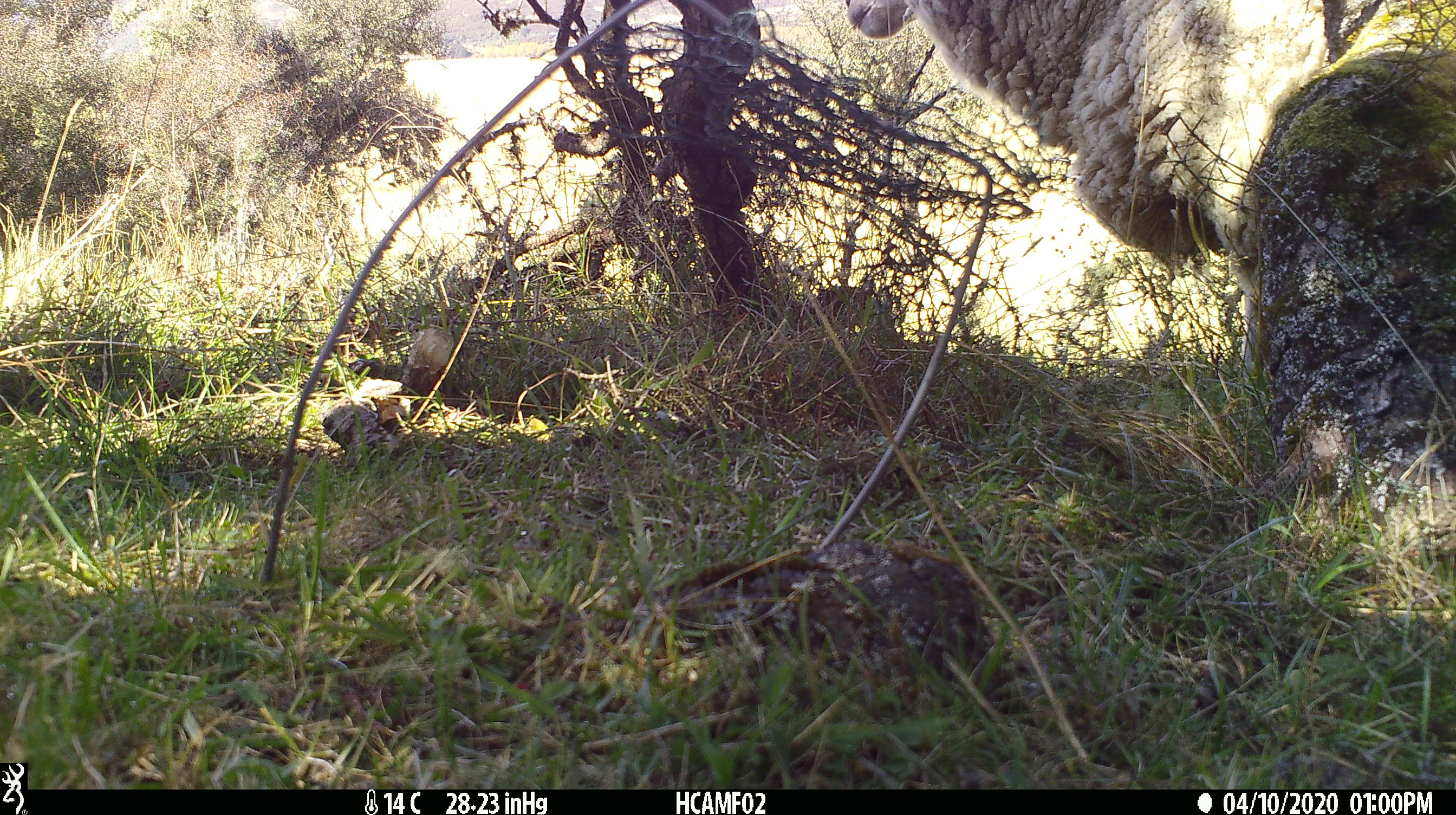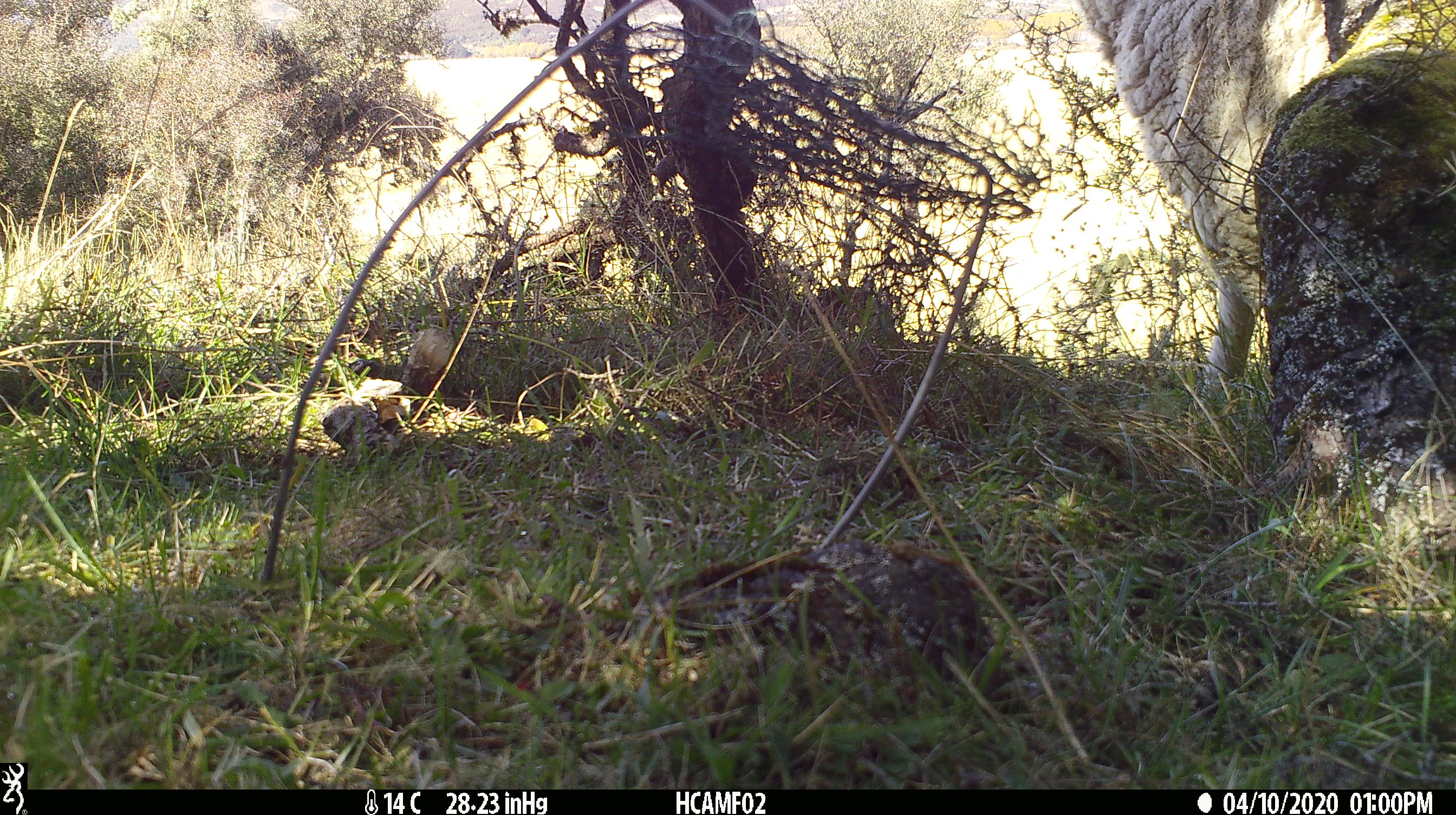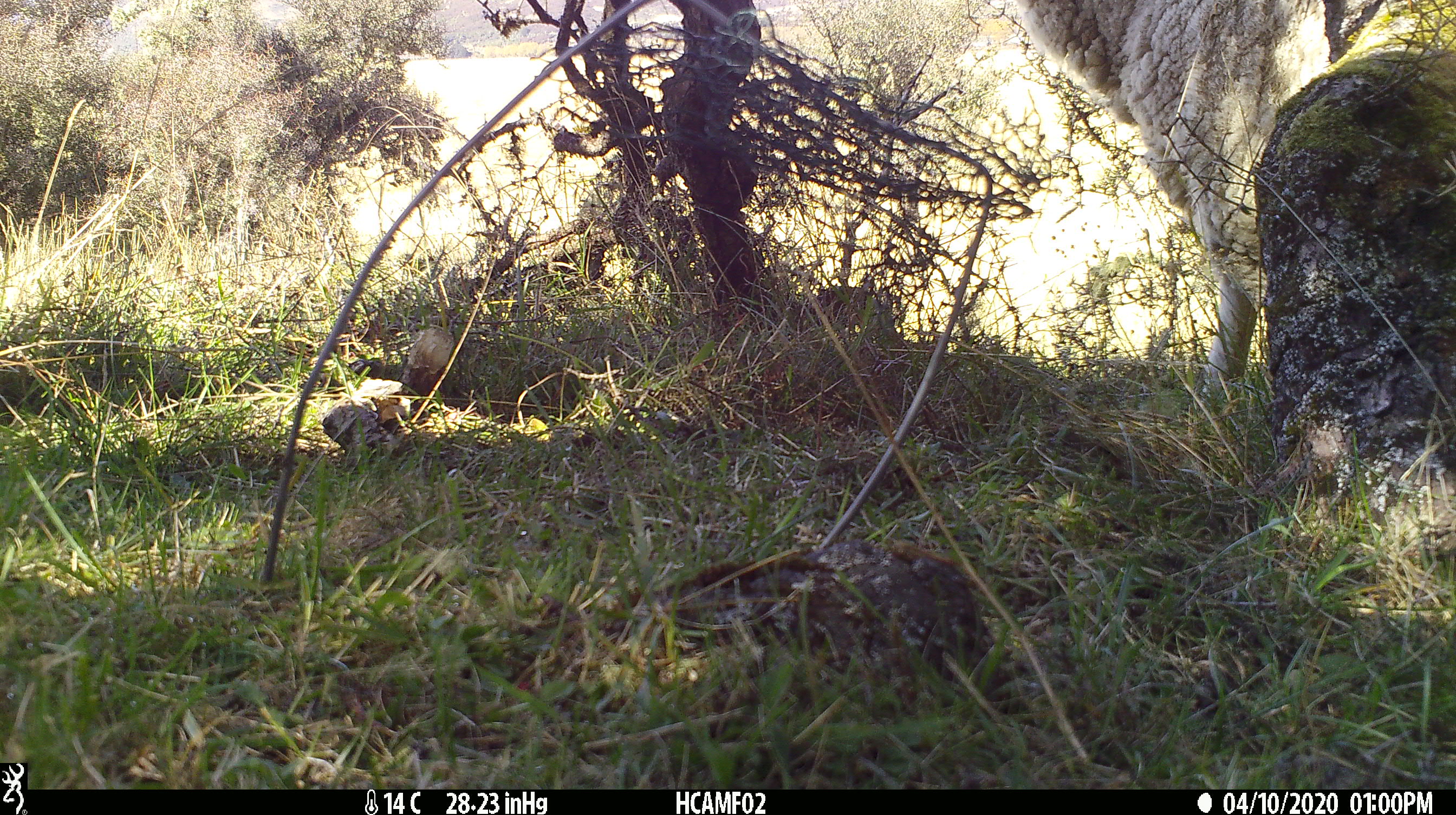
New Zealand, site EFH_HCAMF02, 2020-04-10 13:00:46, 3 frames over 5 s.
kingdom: Animalia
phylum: Chordata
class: Mammalia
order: Artiodactyla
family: Bovidae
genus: Ovis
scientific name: Ovis aries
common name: domestic sheep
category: sheep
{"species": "sheep (domestic sheep) (Ovis aries)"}